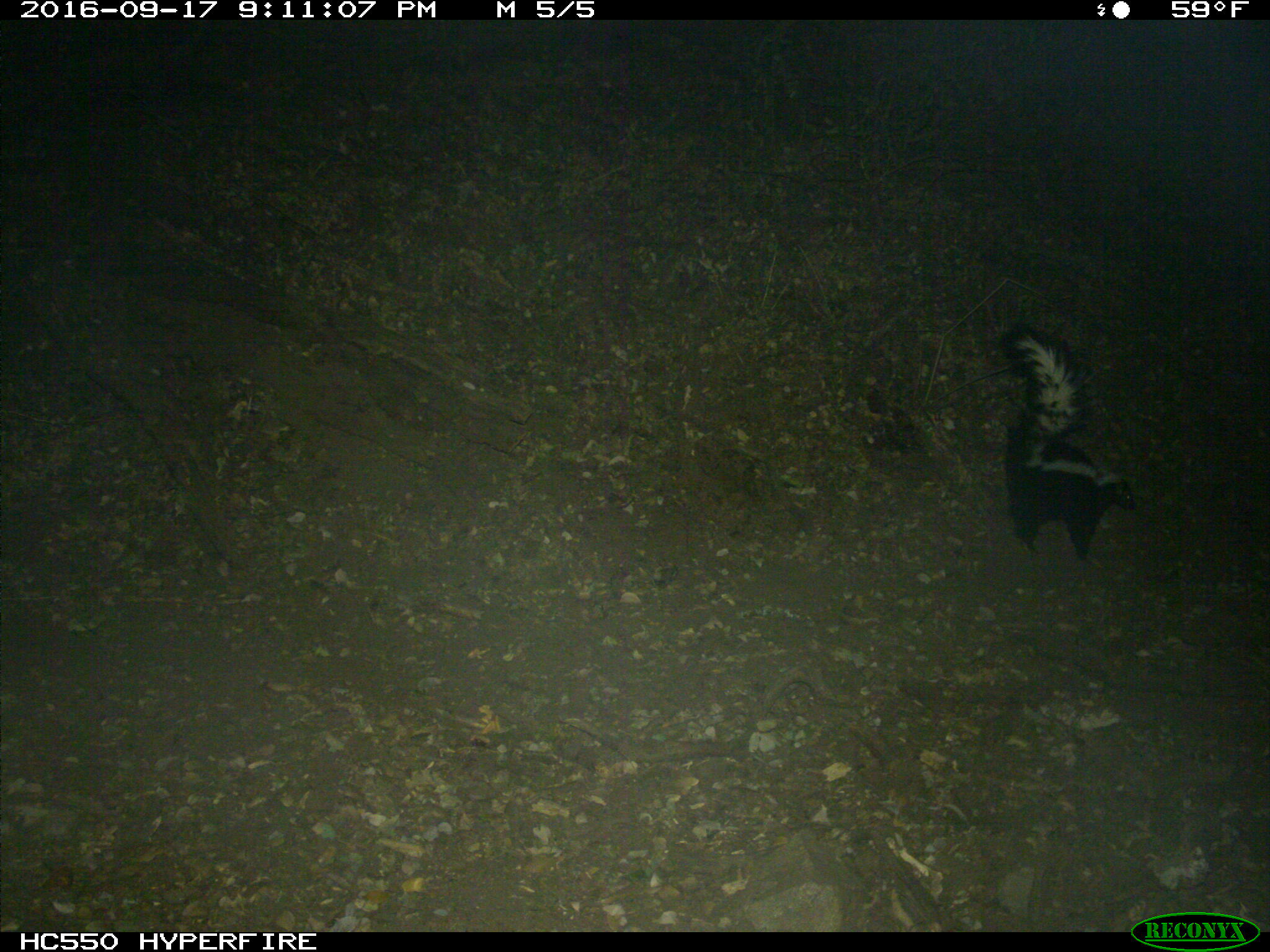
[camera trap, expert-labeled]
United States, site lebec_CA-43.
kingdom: Animalia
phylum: Chordata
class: Mammalia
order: Carnivora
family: Mephitidae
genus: Mephitis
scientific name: Mephitis mephitis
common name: striped skunk